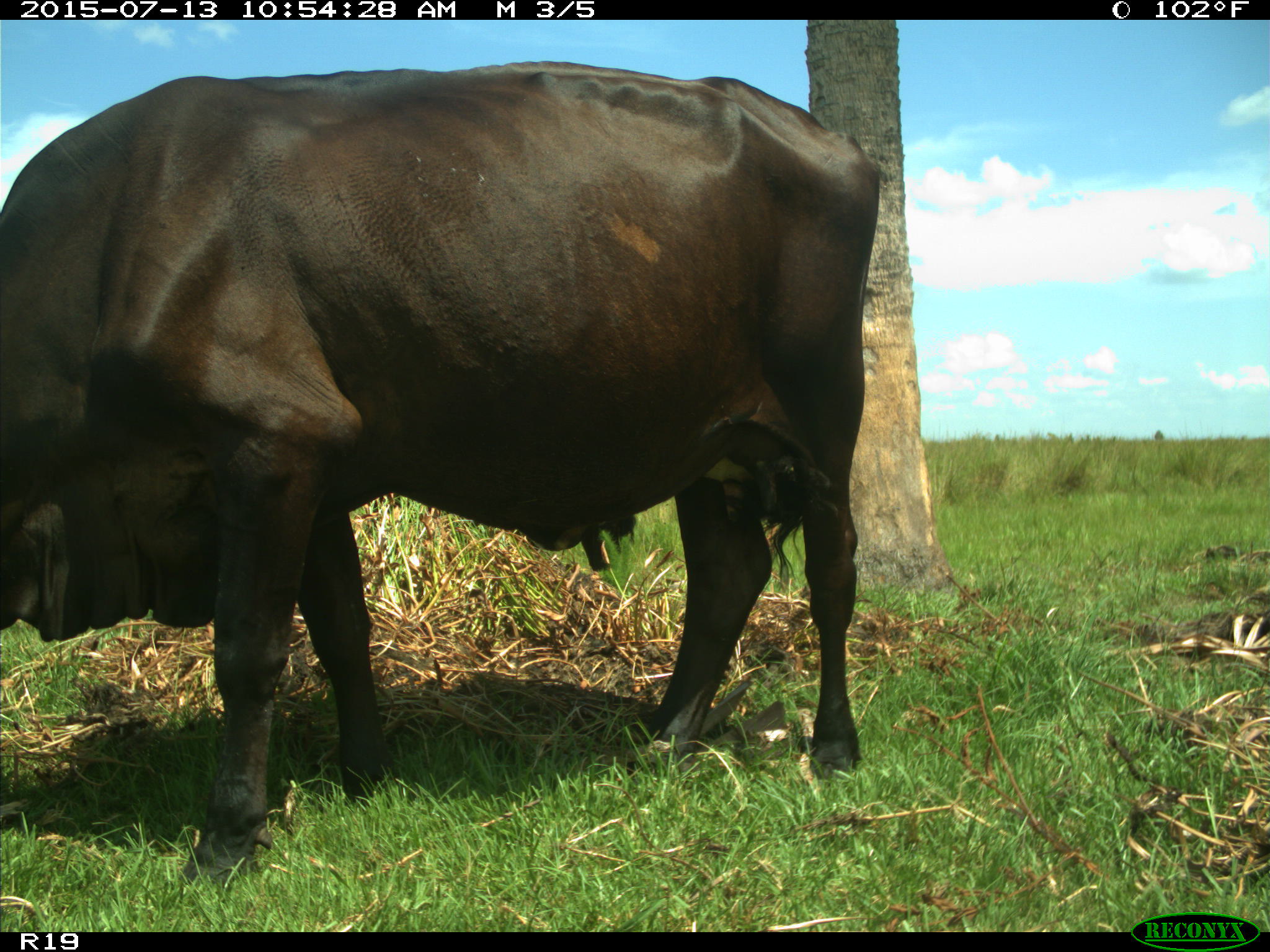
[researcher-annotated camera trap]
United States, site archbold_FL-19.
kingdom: Animalia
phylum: Chordata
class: Mammalia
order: Artiodactyla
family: Bovidae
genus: Bos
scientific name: Bos taurus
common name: domestic cow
Bos taurus (domestic cow).